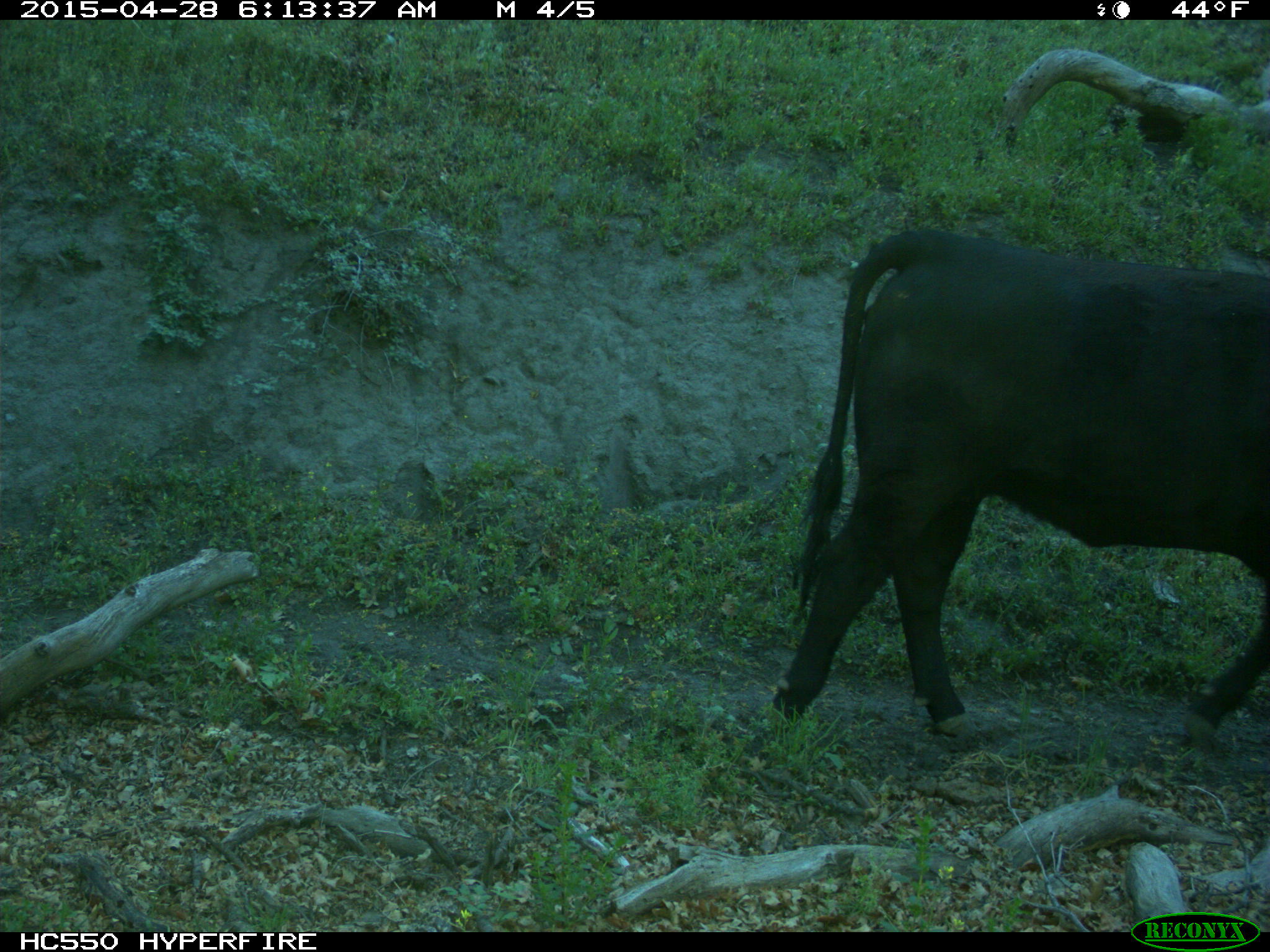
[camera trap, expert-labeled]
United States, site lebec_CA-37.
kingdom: Animalia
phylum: Chordata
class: Mammalia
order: Artiodactyla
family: Bovidae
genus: Bos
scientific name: Bos taurus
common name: domestic cow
Bos taurus (domestic cow).